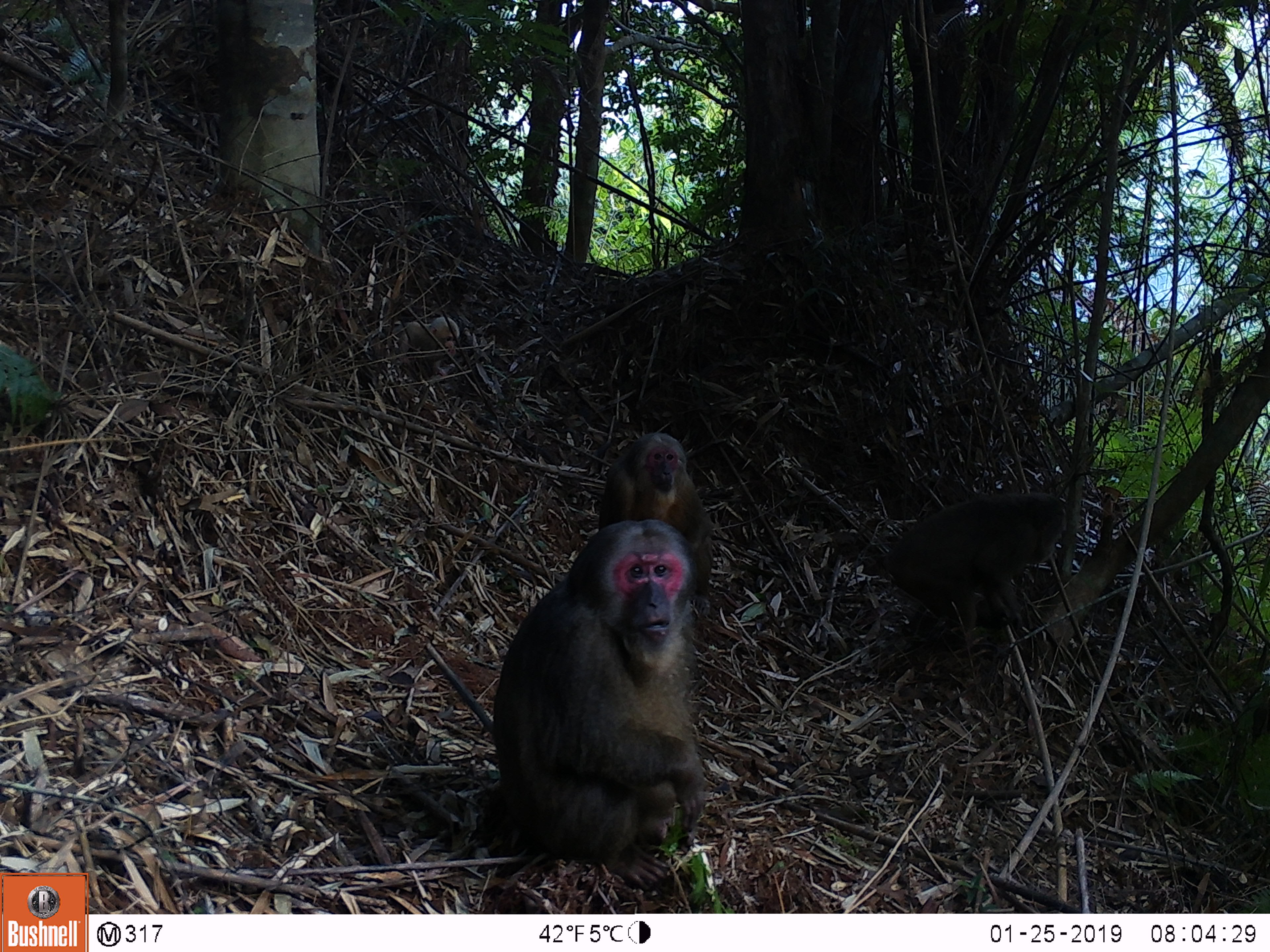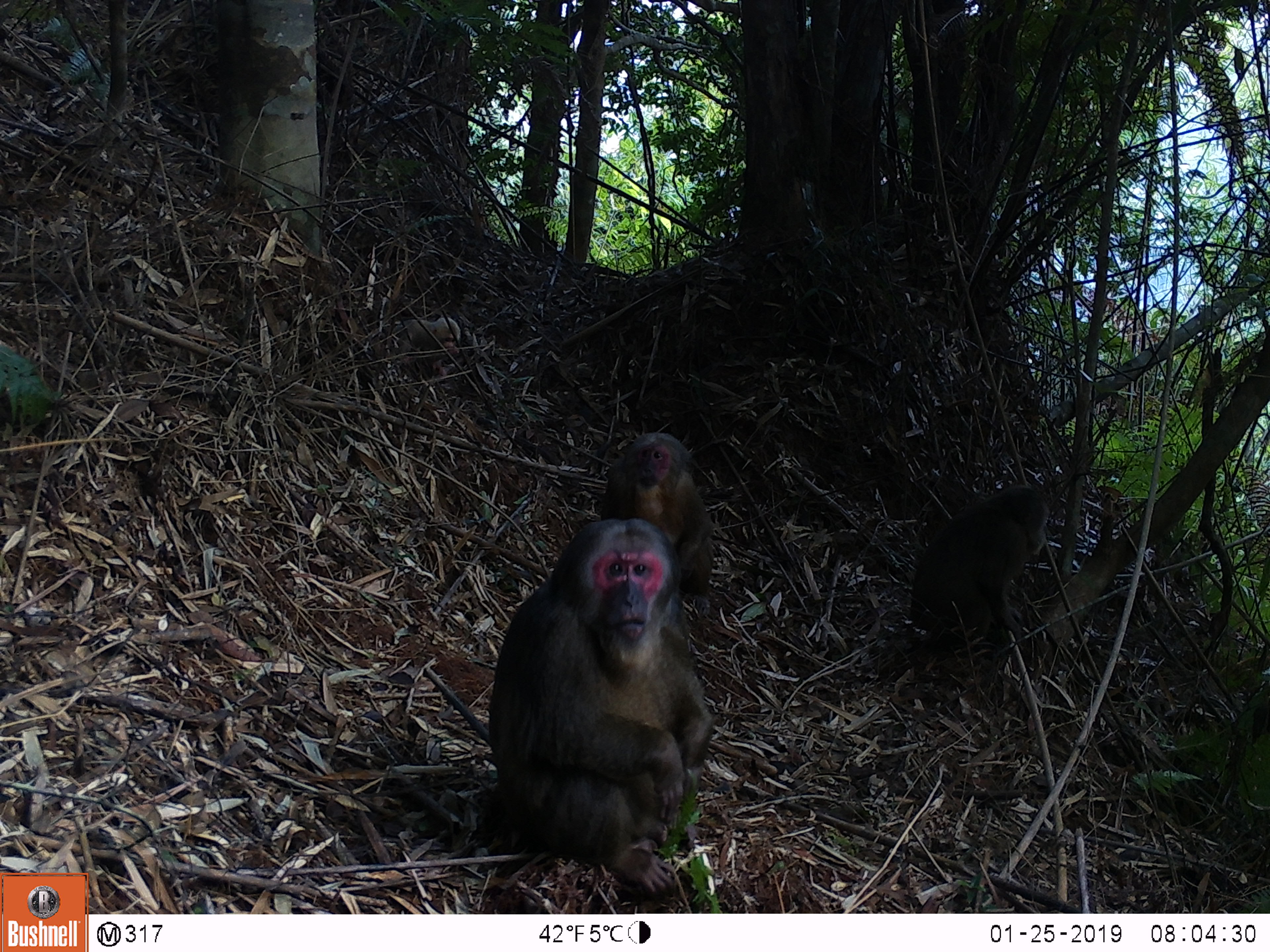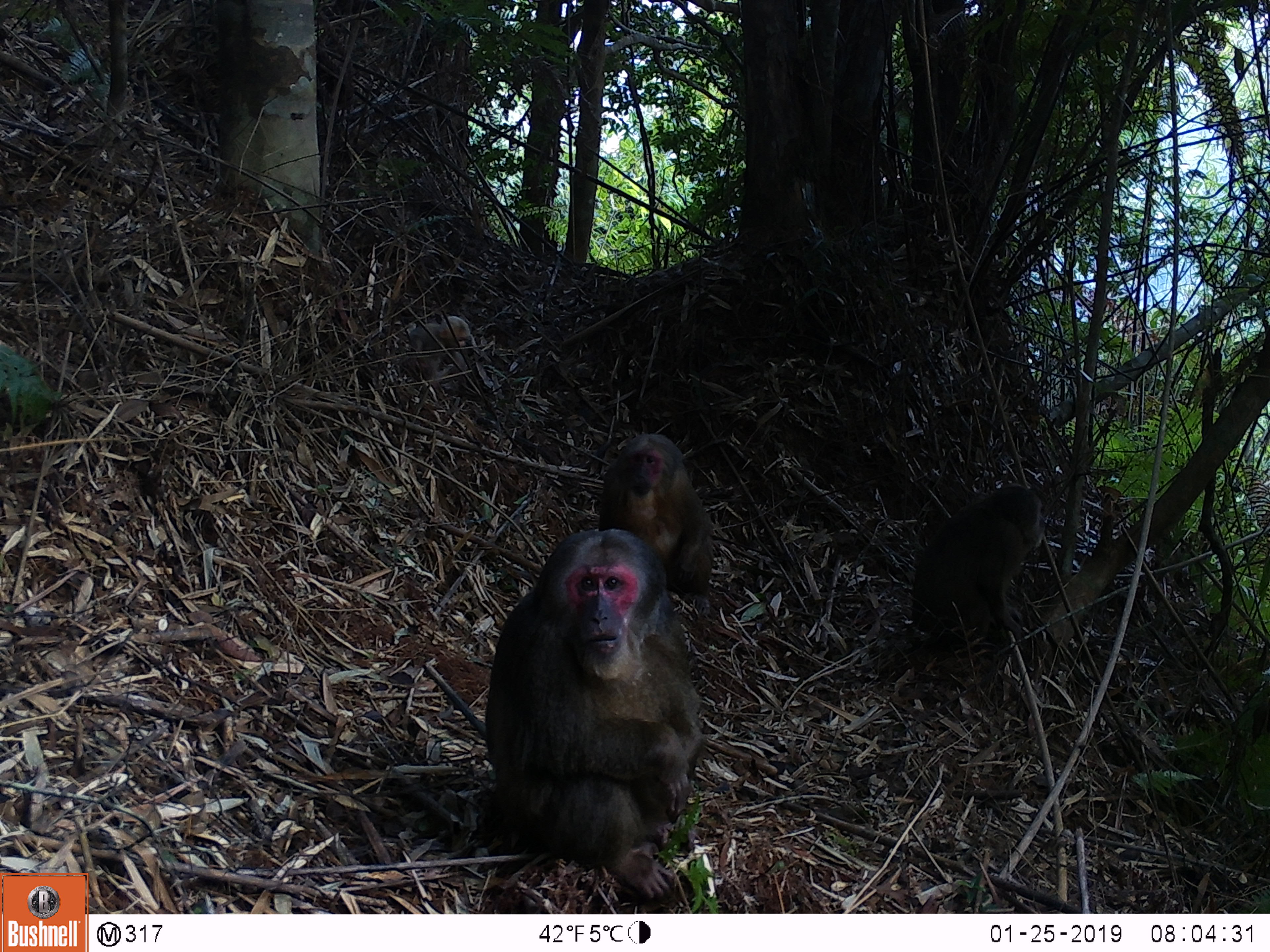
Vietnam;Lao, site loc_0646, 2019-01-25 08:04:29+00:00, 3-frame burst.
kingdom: Animalia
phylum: Chordata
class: Mammalia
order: Primates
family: Cercopithecidae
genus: Macaca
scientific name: Macaca arctoides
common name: stump-tailed macaque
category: stump tailed macaque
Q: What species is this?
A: Stump tailed macaque (stump-tailed macaque) (Macaca arctoides).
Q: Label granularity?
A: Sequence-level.